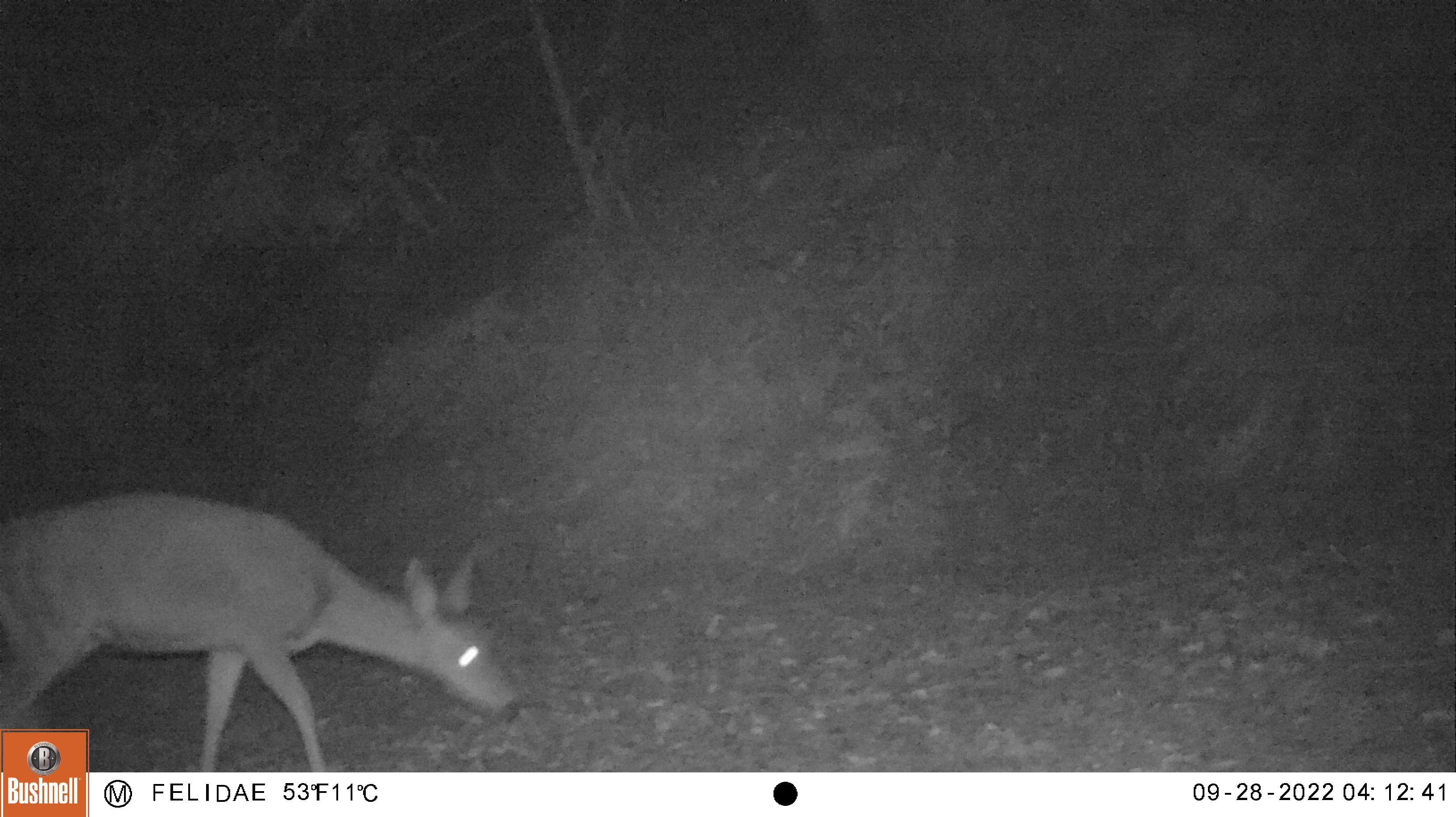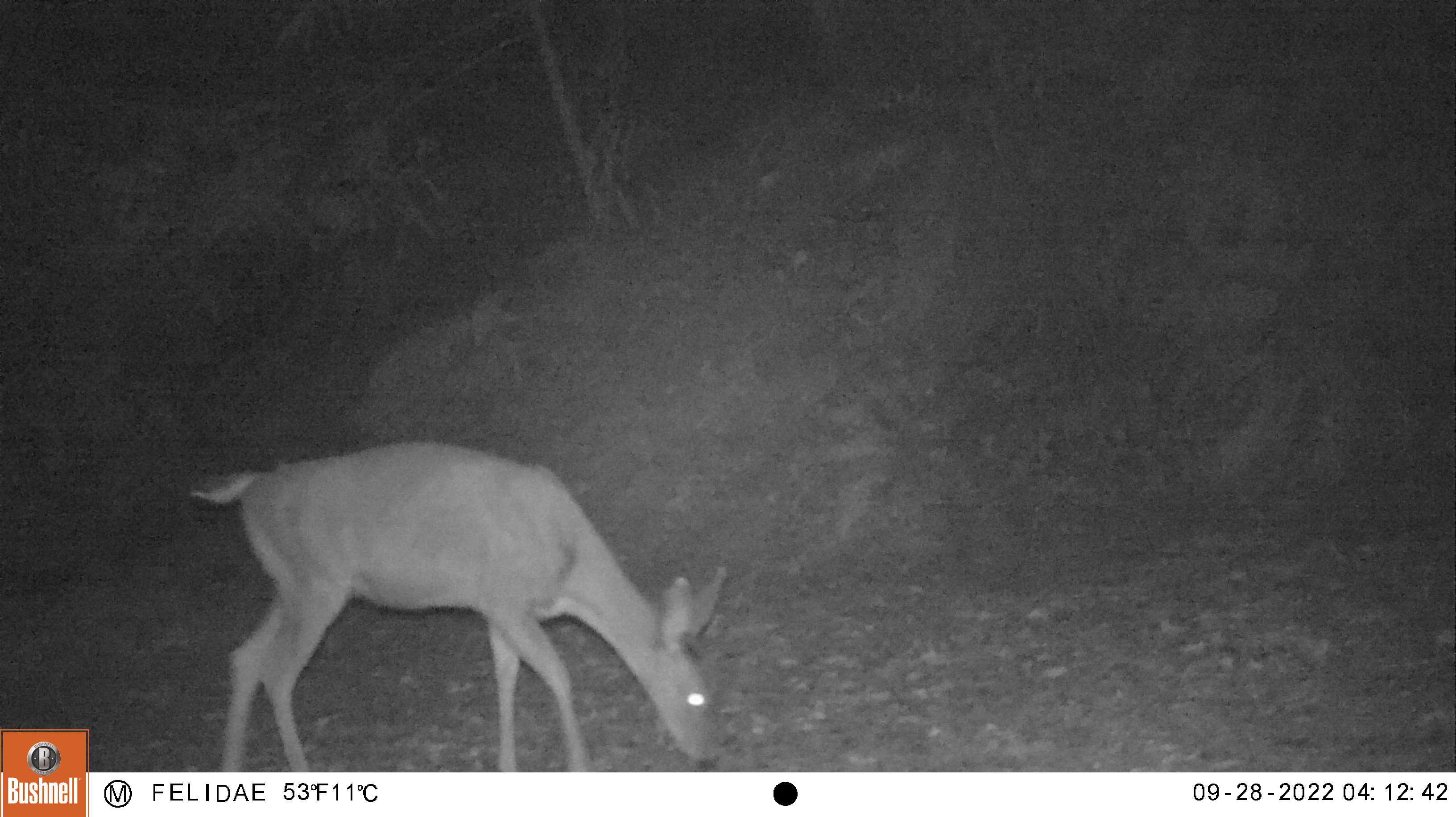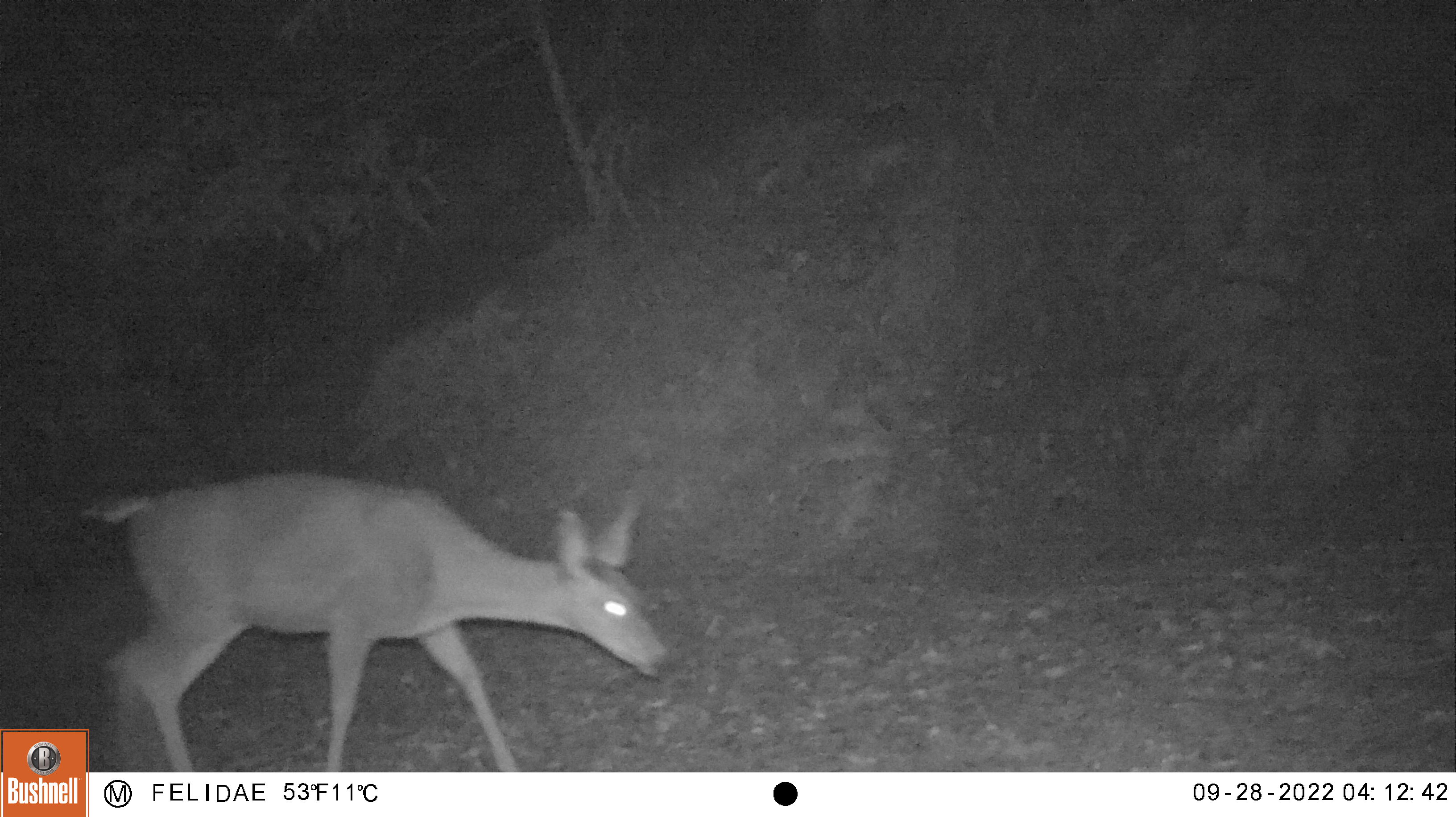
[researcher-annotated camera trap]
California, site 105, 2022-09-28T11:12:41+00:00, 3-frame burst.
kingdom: Animalia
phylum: Chordata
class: Mammalia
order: Artiodactyla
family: Cervidae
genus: Odocoileus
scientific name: Odocoileus hemionus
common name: mule deer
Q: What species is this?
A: Mule deer (Odocoileus hemionus).